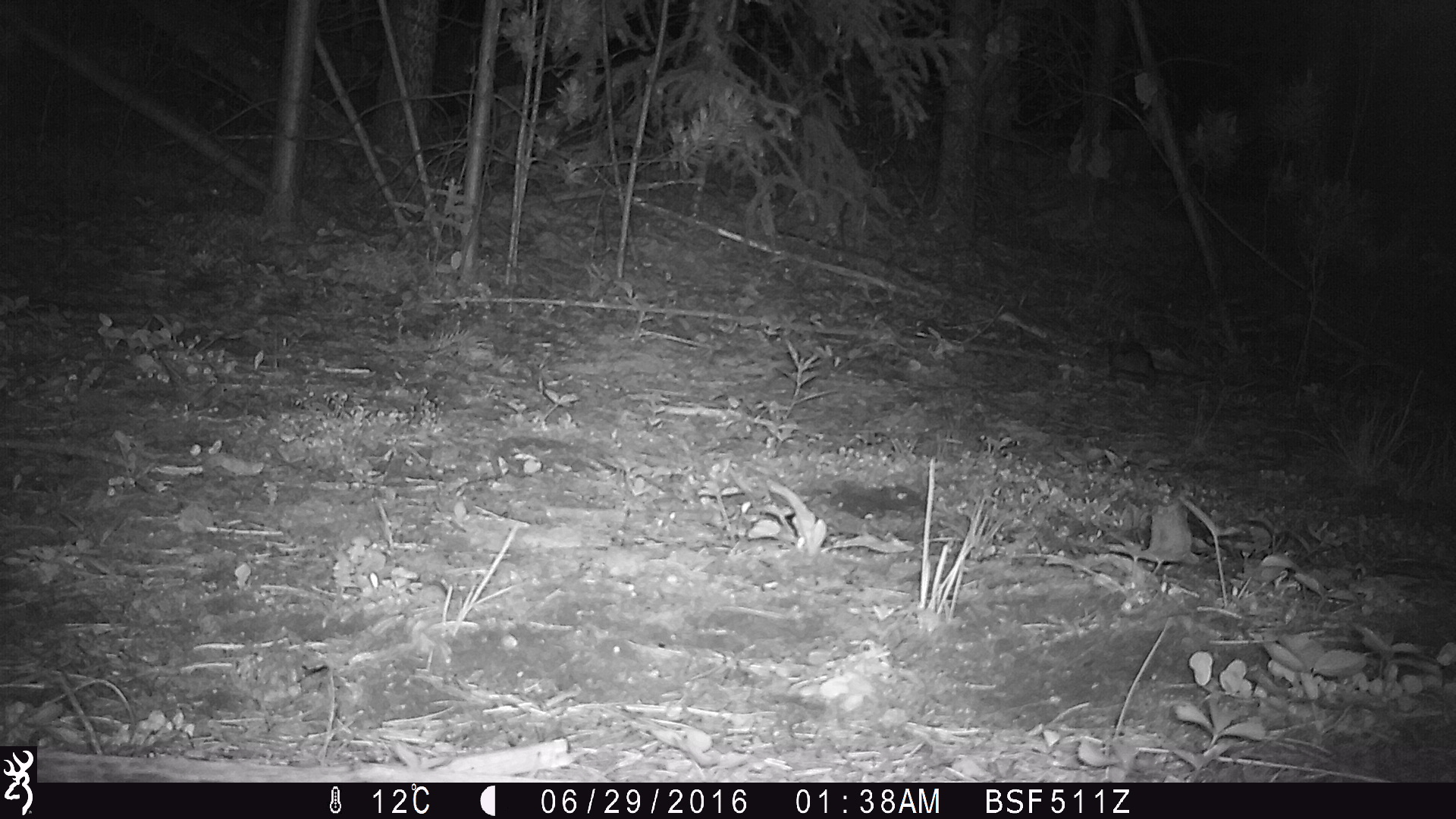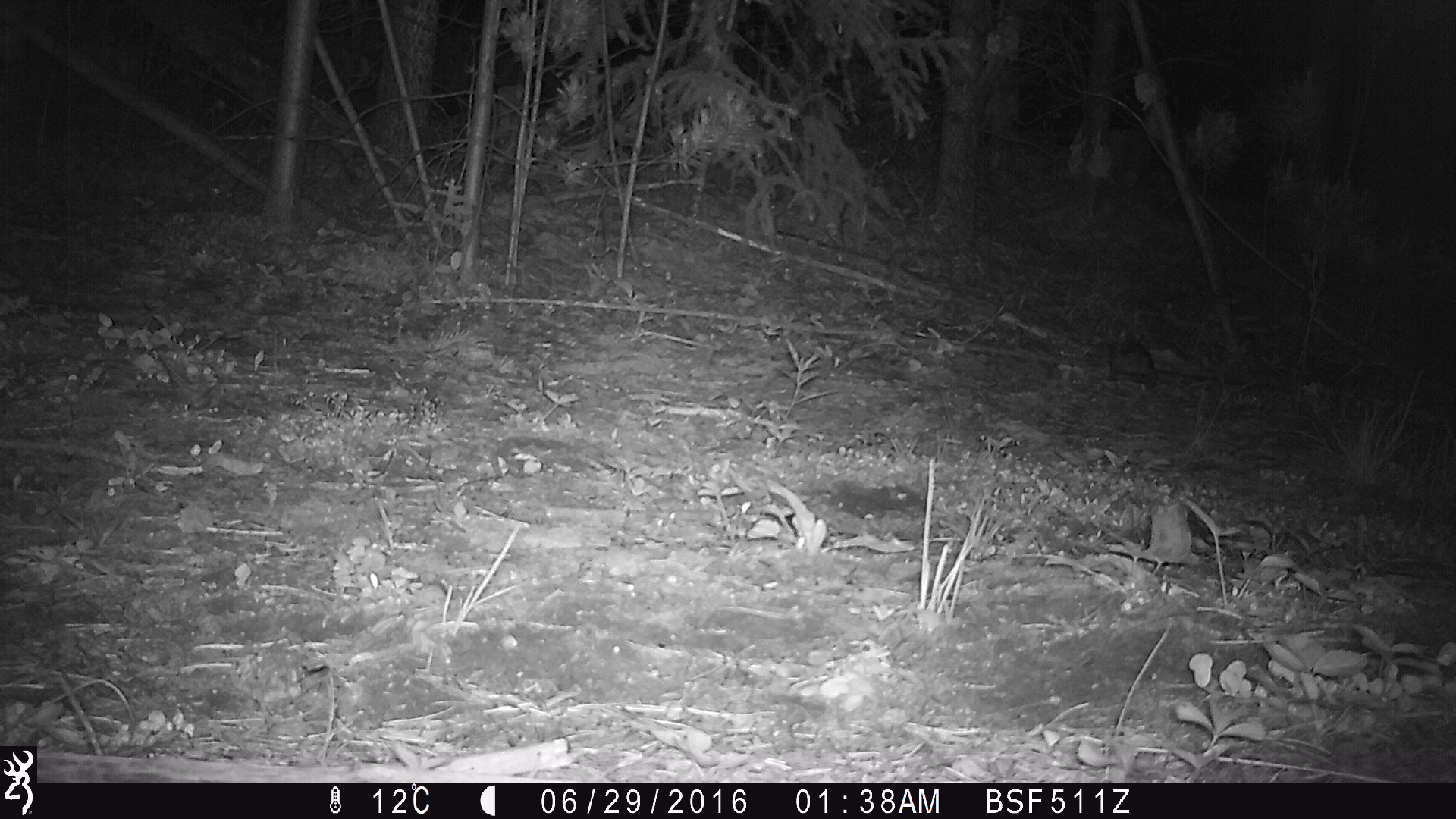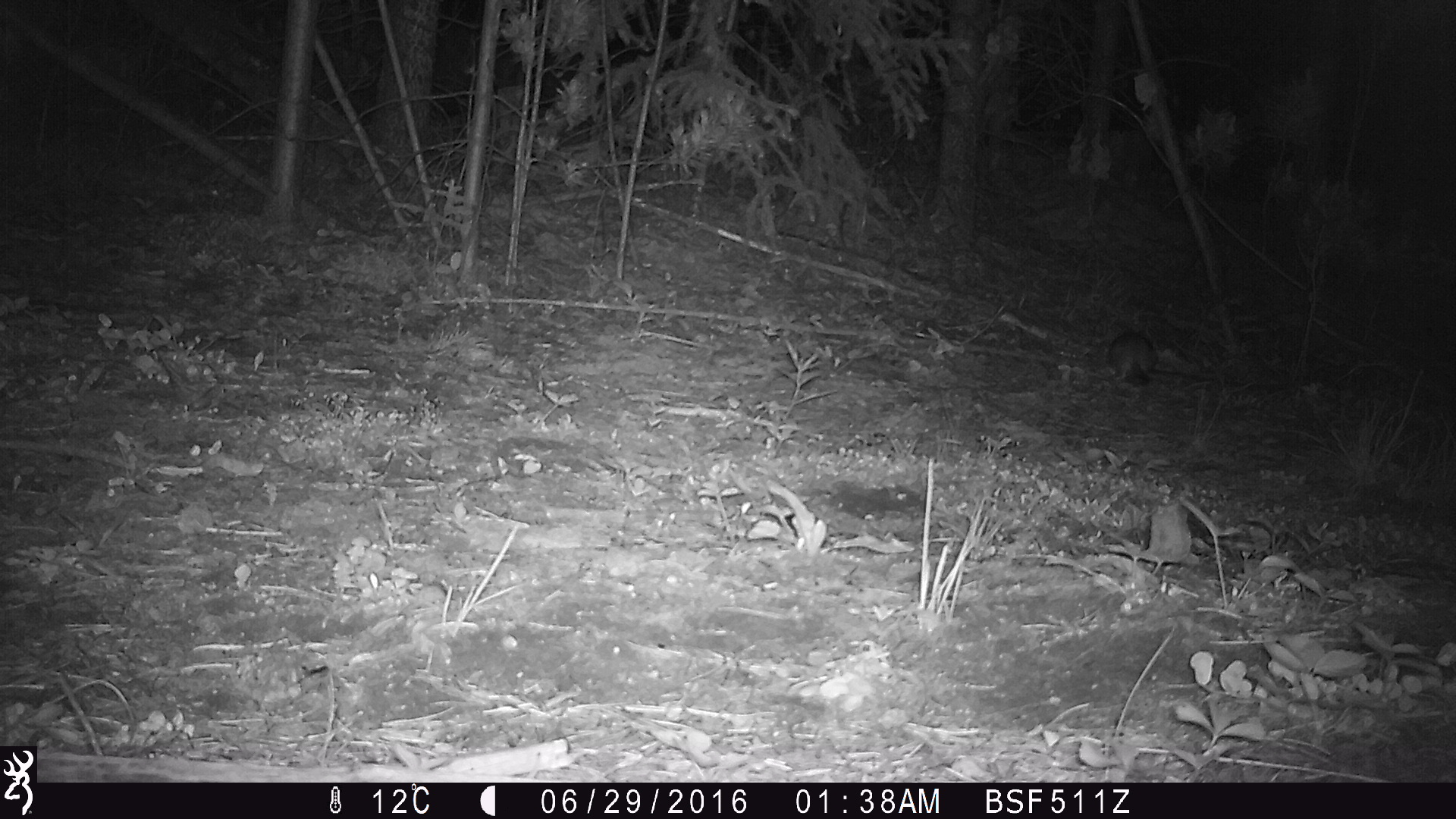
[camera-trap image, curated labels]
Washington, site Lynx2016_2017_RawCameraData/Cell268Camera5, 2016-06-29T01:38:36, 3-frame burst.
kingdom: Animalia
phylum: Chordata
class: Mammalia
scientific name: Mammalia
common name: small mammal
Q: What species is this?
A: Small mammal (Mammalia).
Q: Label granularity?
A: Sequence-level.